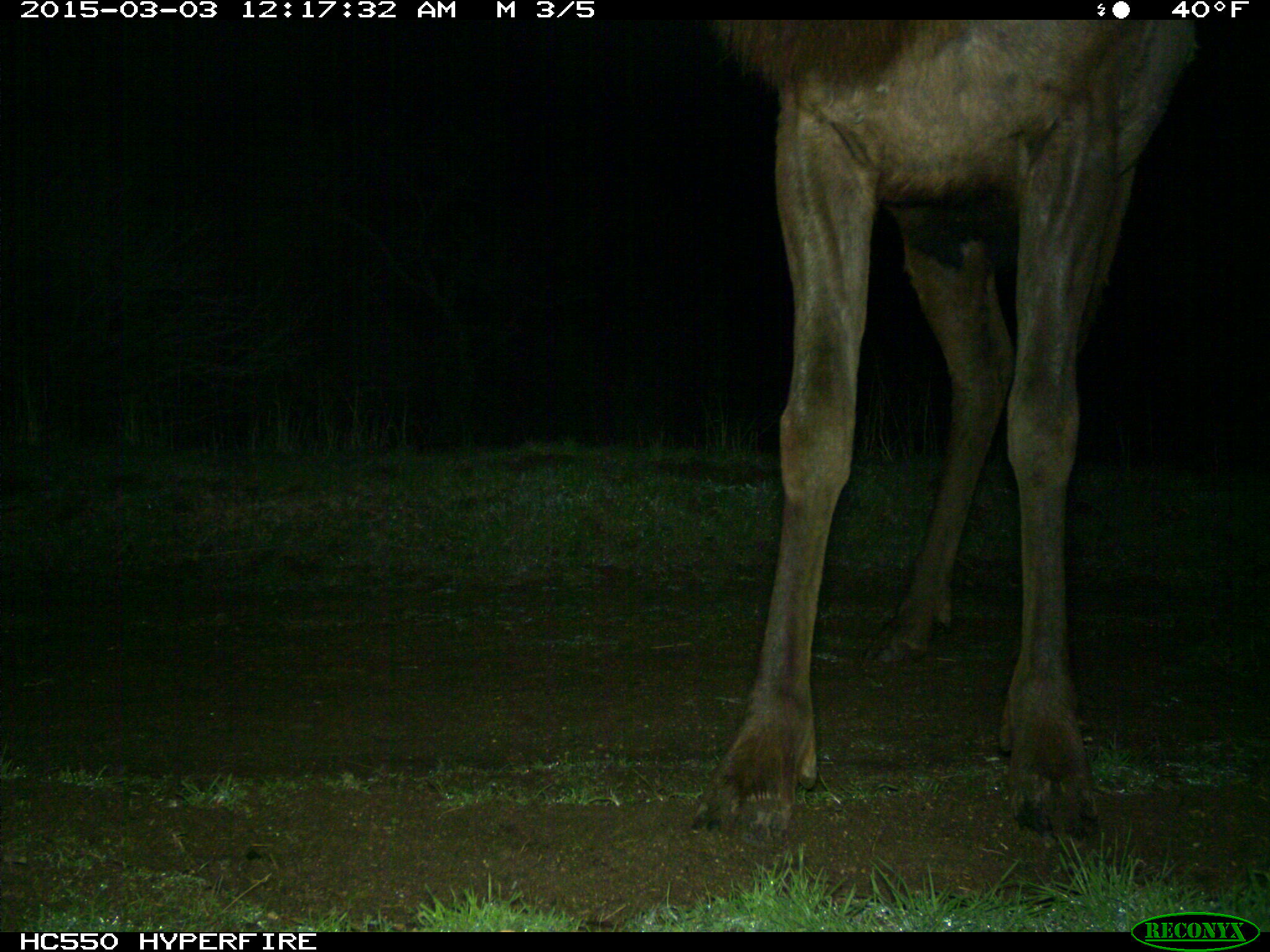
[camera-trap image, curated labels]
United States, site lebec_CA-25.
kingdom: Animalia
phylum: Chordata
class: Mammalia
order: Artiodactyla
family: Cervidae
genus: Cervus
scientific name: Cervus canadensis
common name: elk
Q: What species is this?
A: Cervus canadensis (elk).